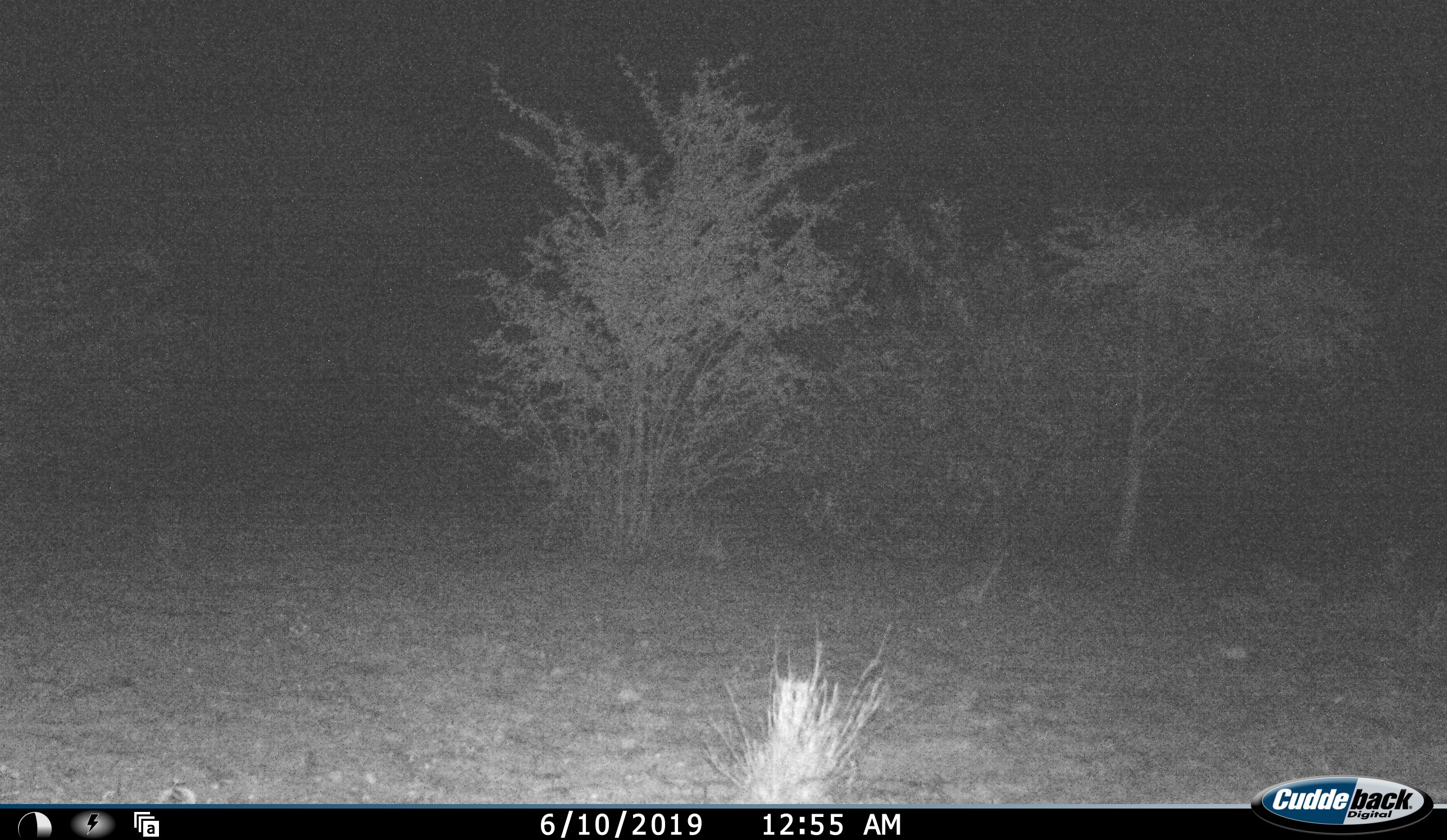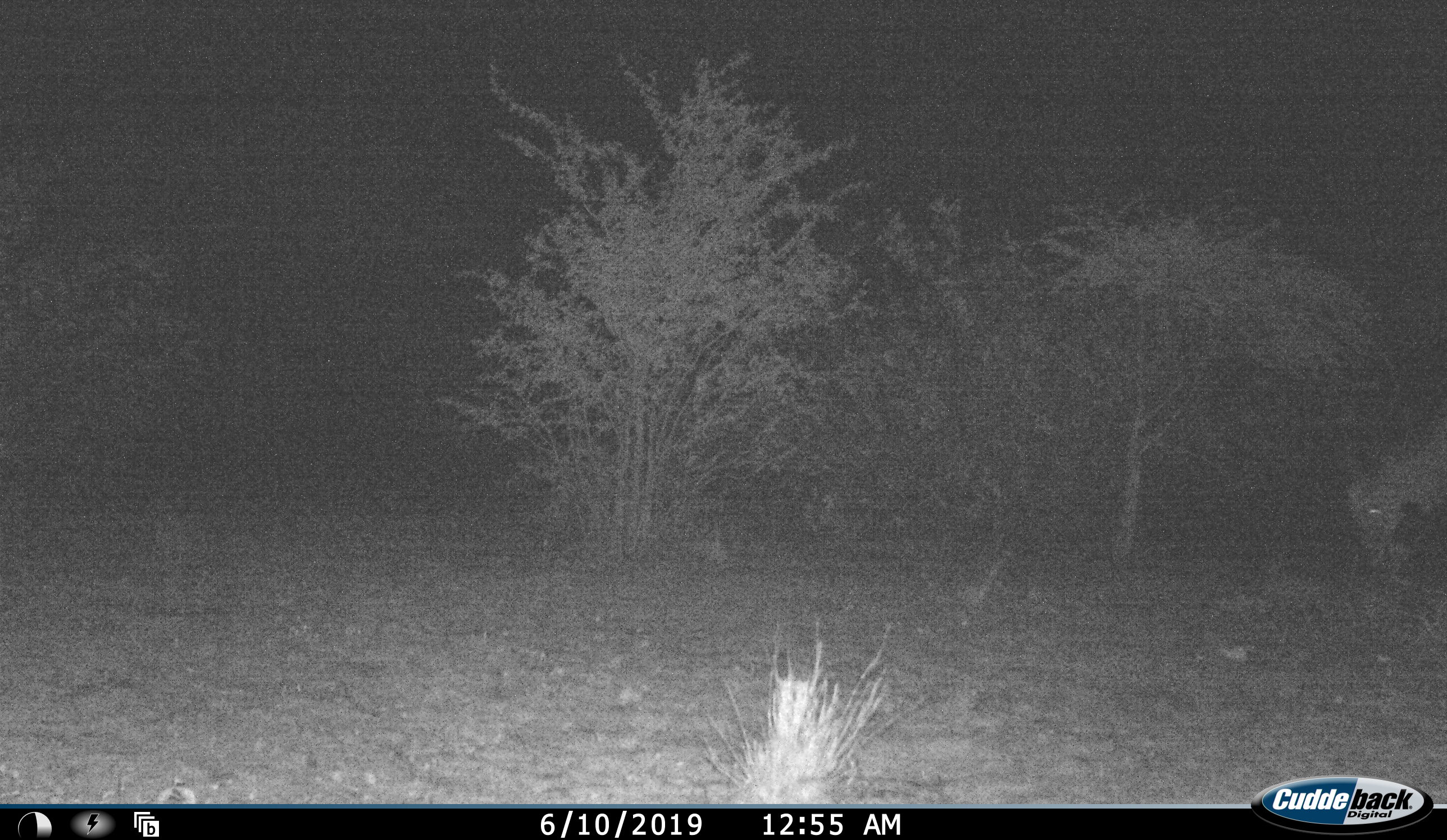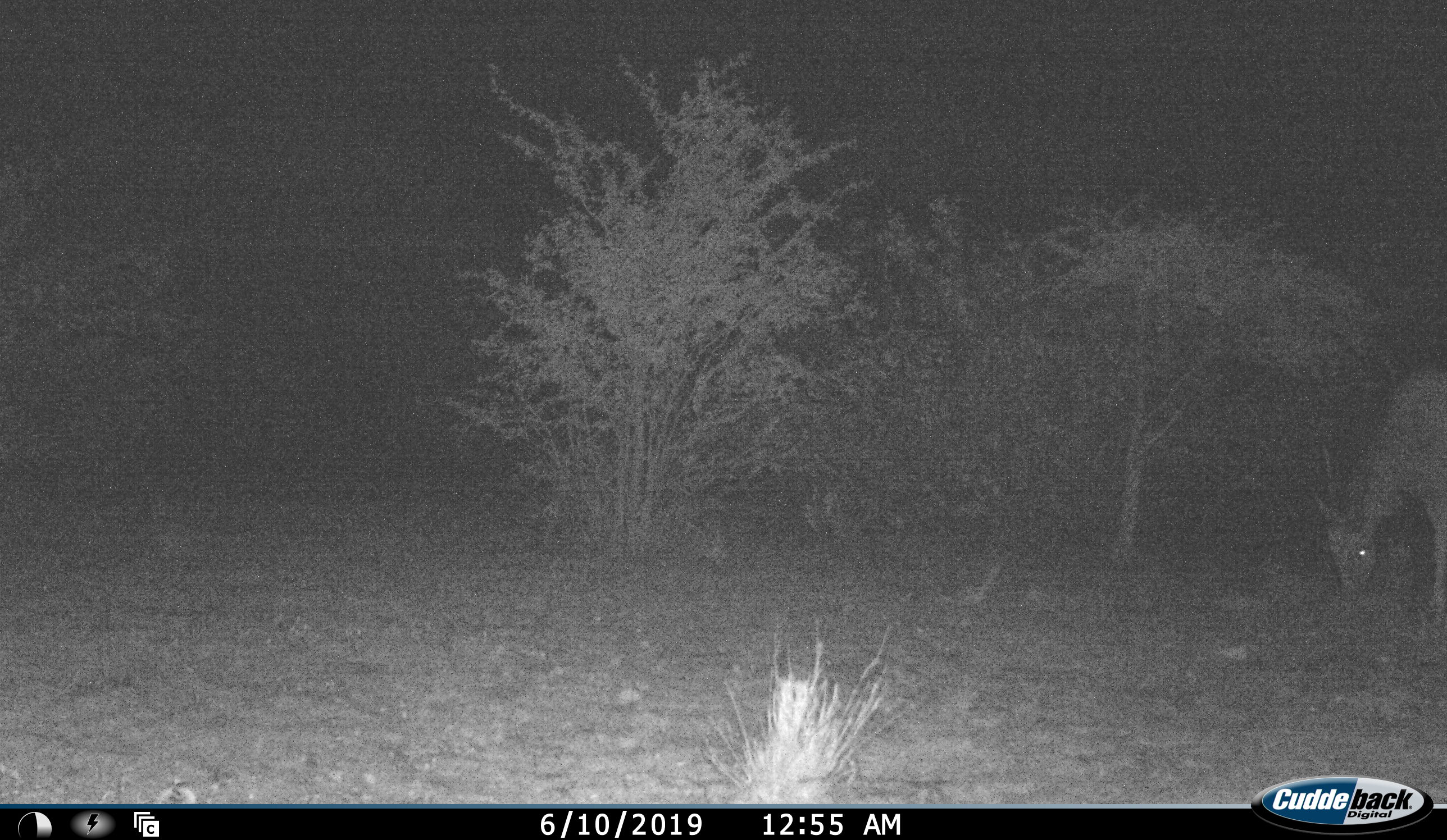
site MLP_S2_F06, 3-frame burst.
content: unidentified animal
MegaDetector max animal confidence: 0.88